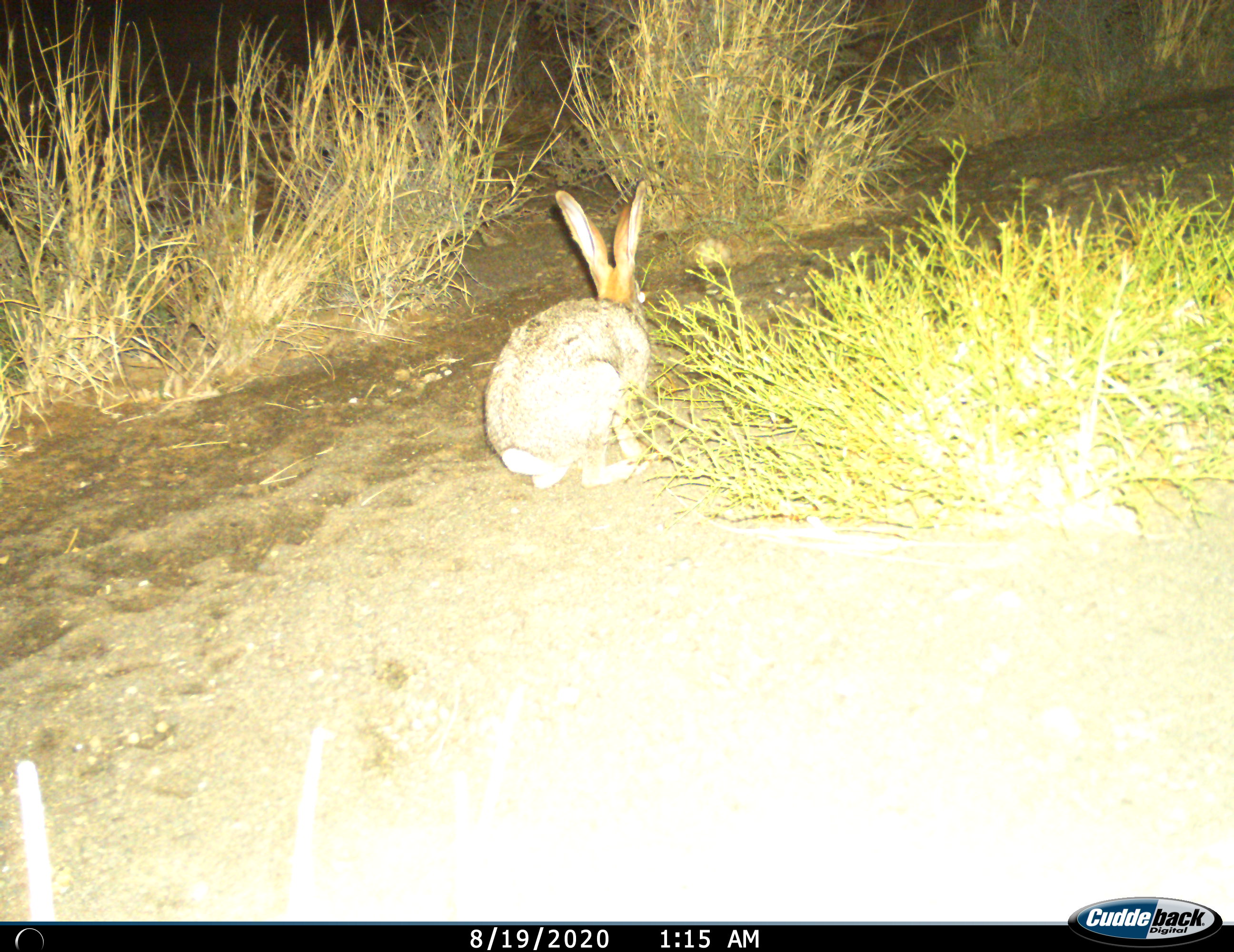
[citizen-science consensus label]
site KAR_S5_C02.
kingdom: Animalia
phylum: Chordata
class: Mammalia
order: Lagomorpha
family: Leporidae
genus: Lepus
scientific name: Lepus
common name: hare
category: hareunknown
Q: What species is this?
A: Hareunknown (hare) (Lepus).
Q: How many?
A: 1.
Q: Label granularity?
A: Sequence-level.